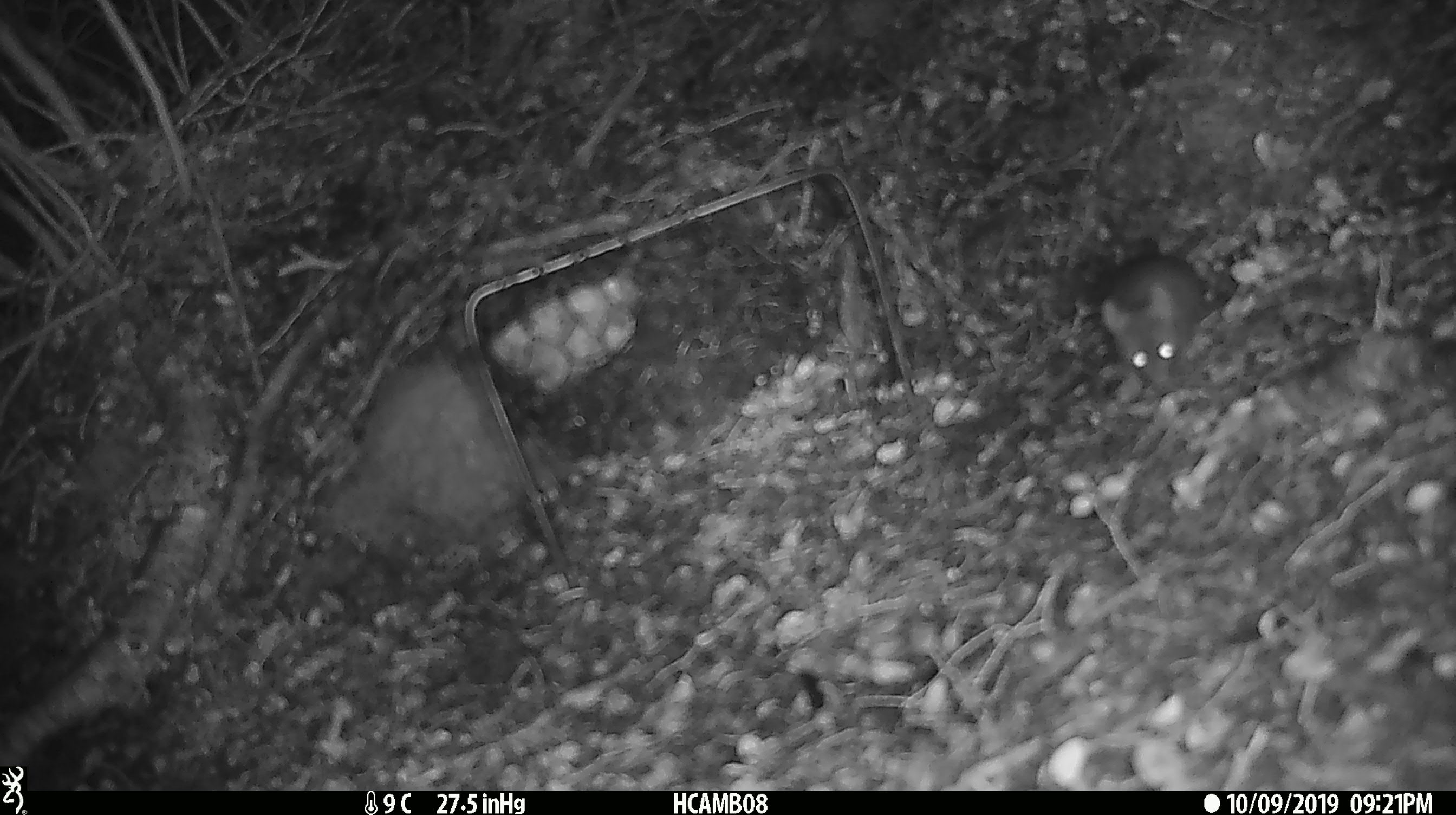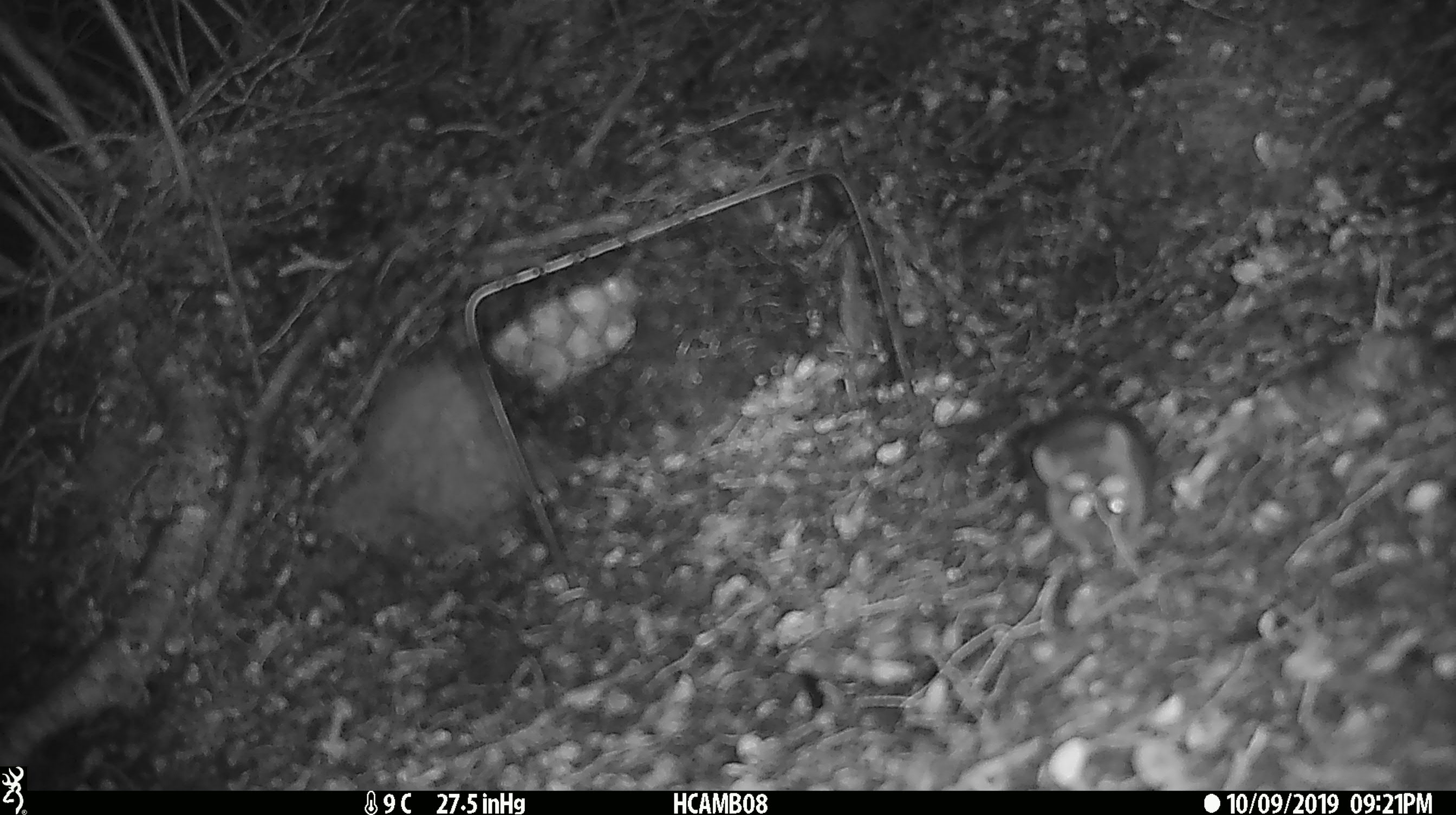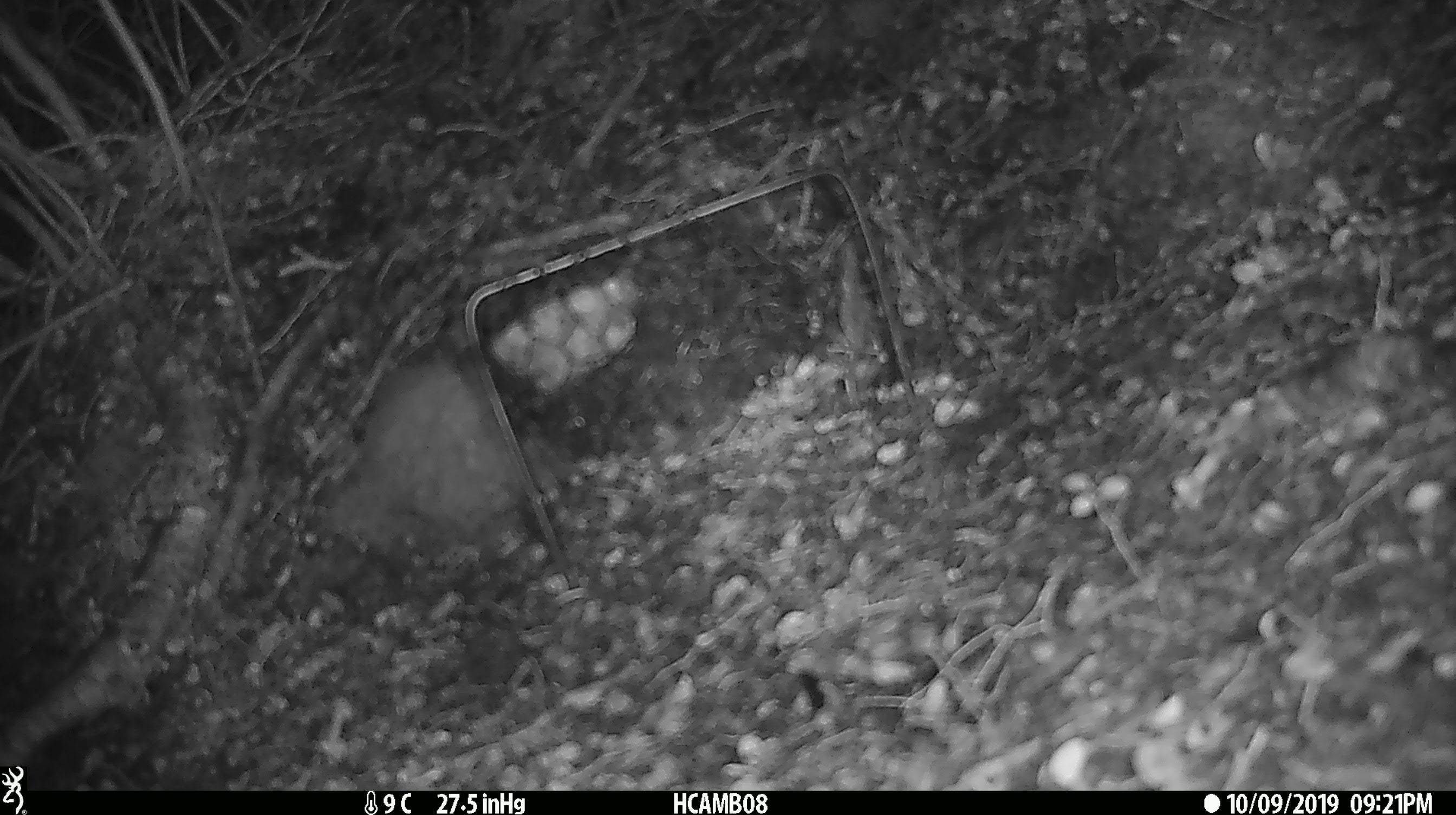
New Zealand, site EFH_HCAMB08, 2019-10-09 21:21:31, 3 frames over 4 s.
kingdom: Animalia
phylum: Chordata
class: Mammalia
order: Rodentia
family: Muridae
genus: Mus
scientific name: Mus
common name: mouse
Mouse (Mus).